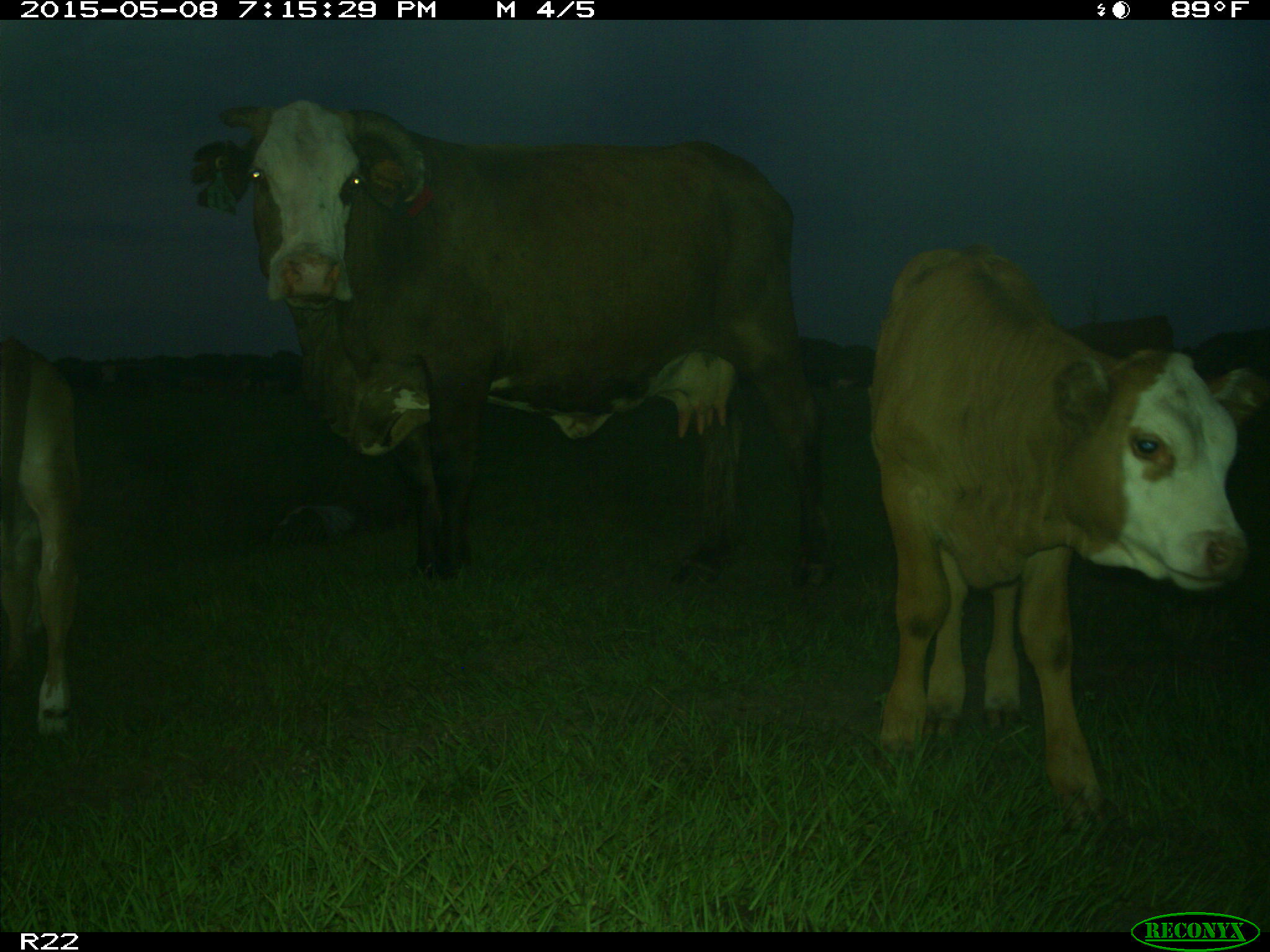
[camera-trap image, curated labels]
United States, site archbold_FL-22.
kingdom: Animalia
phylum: Chordata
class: Mammalia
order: Artiodactyla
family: Bovidae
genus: Bos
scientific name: Bos taurus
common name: domestic cow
Bos taurus (domestic cow).